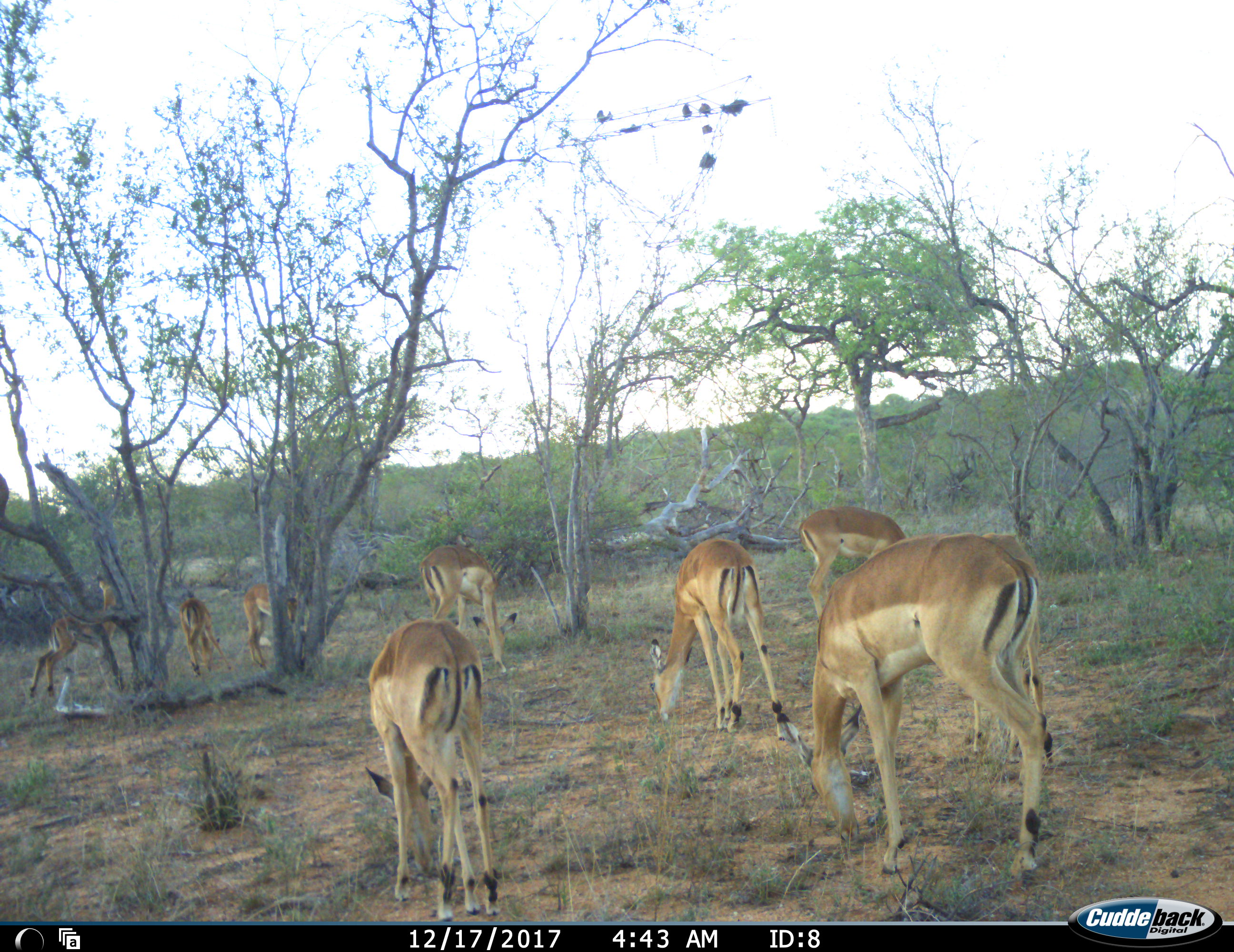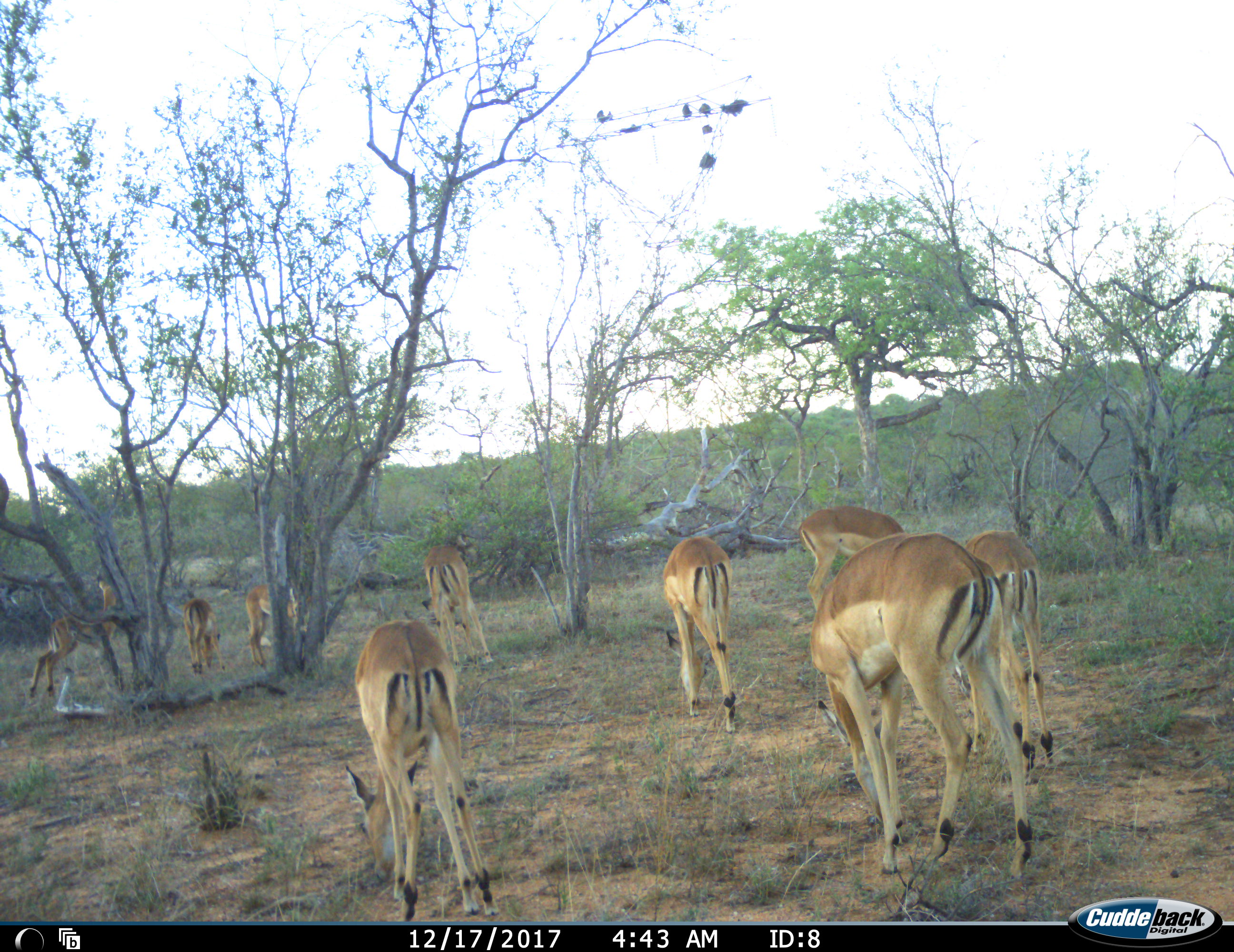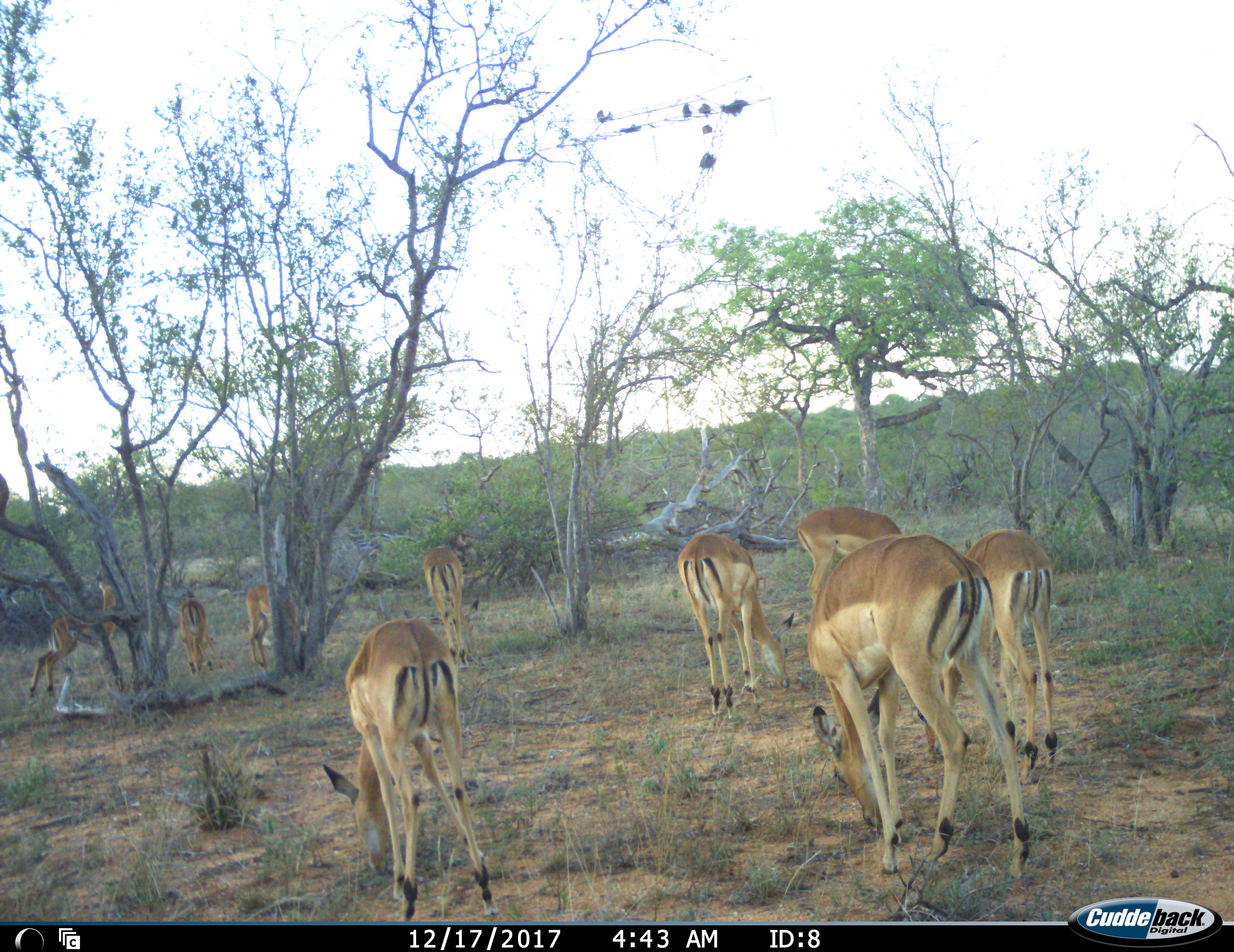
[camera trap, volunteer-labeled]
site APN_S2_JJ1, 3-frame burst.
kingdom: Animalia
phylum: Chordata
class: Mammalia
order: Artiodactyla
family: Bovidae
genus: Aepyceros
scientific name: Aepyceros melampus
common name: impala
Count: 9.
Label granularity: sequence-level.